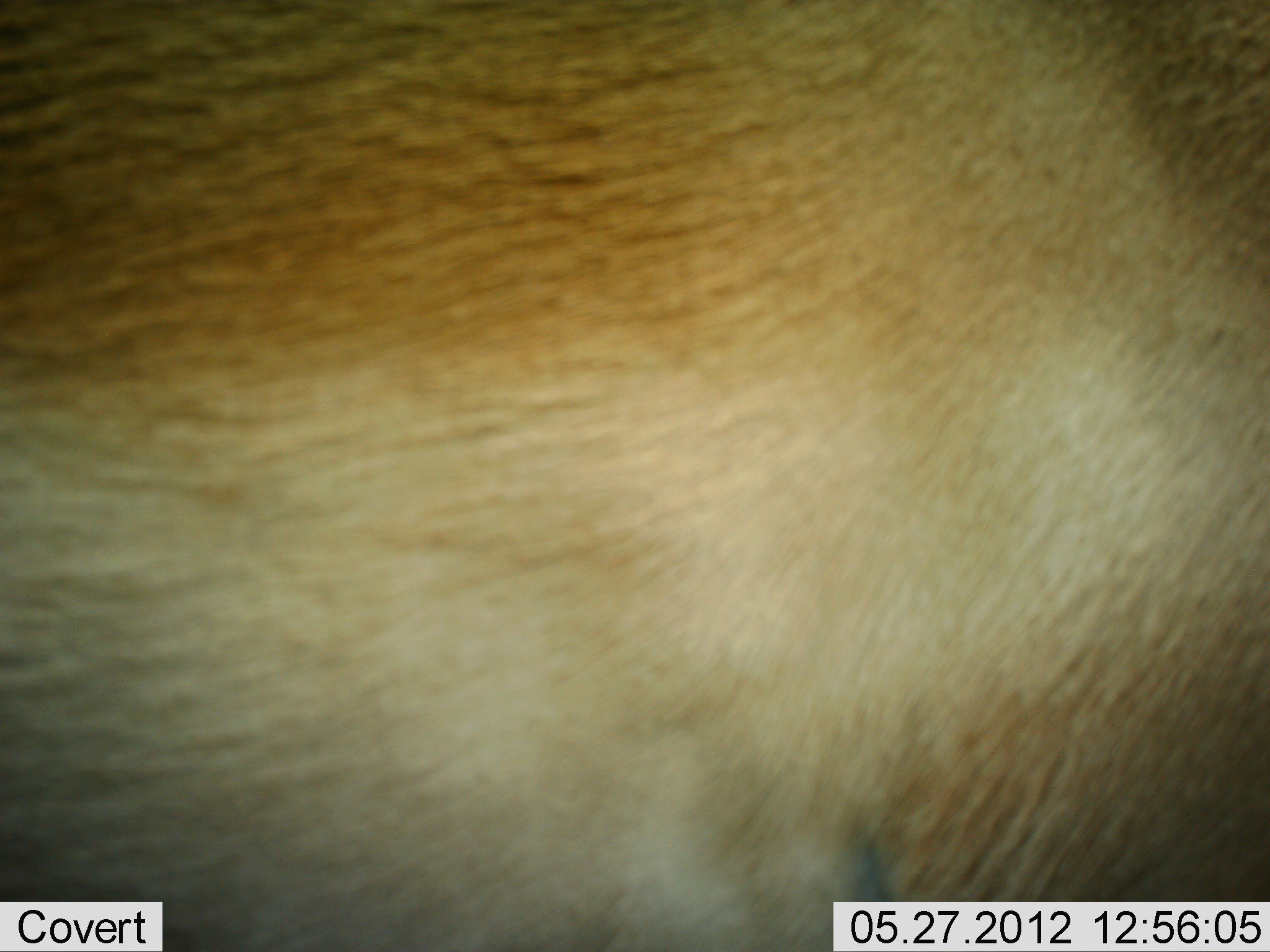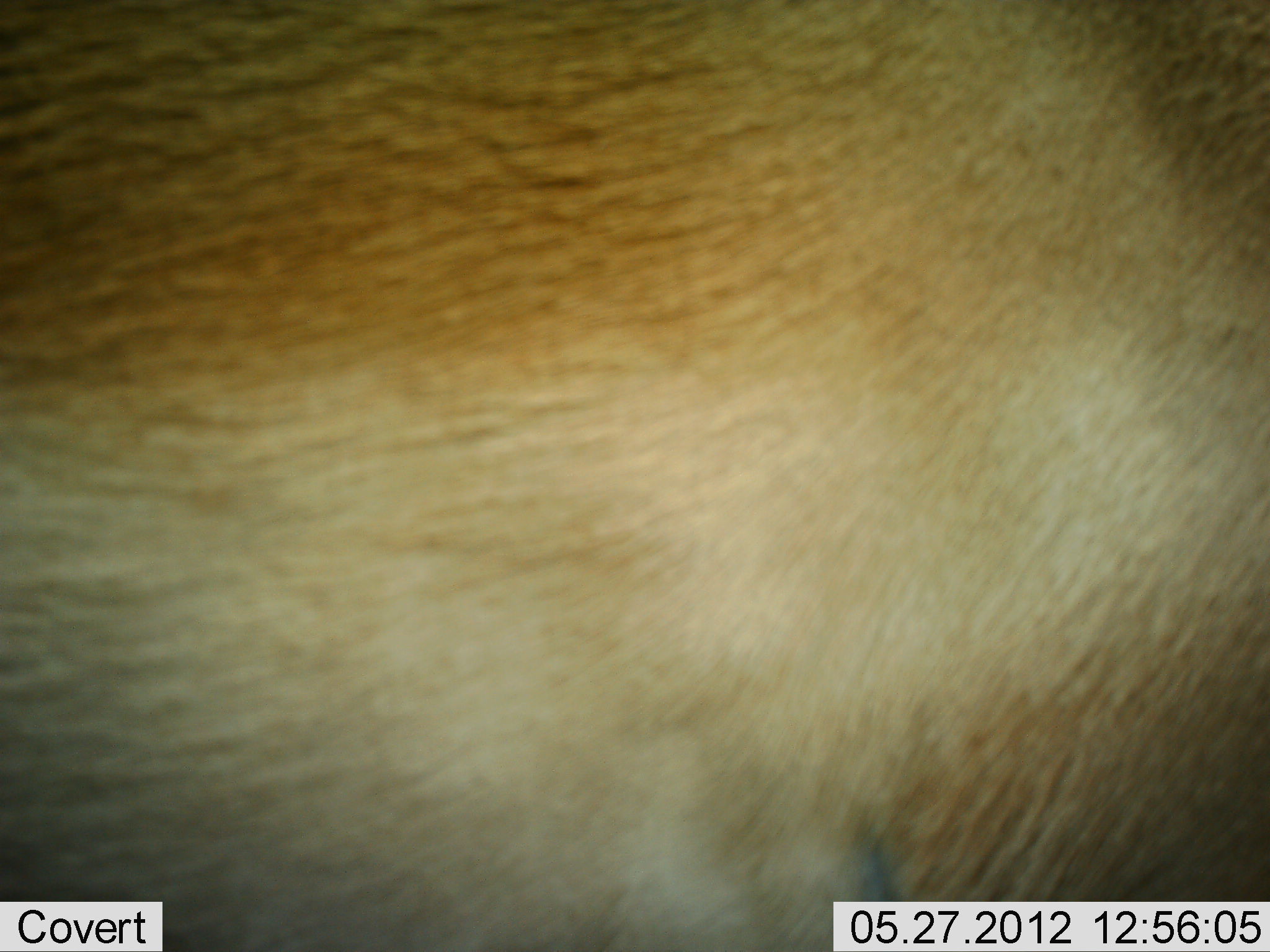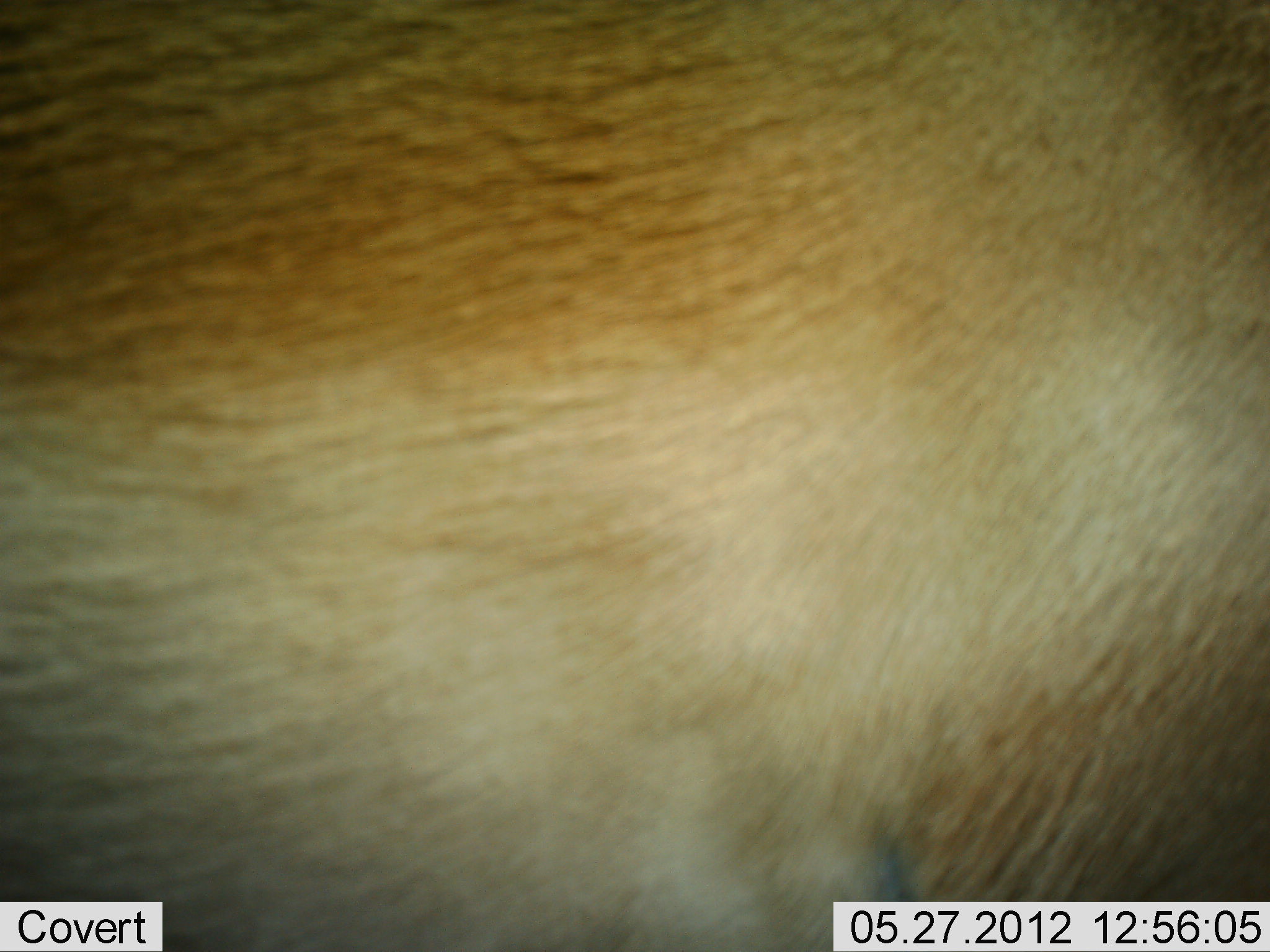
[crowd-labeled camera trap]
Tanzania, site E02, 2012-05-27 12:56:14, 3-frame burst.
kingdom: Animalia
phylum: Chordata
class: Mammalia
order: Artiodactyla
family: Bovidae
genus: Aepyceros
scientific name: Aepyceros melampus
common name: impala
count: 1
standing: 100%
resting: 0%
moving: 0%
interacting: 0%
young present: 0%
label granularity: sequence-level